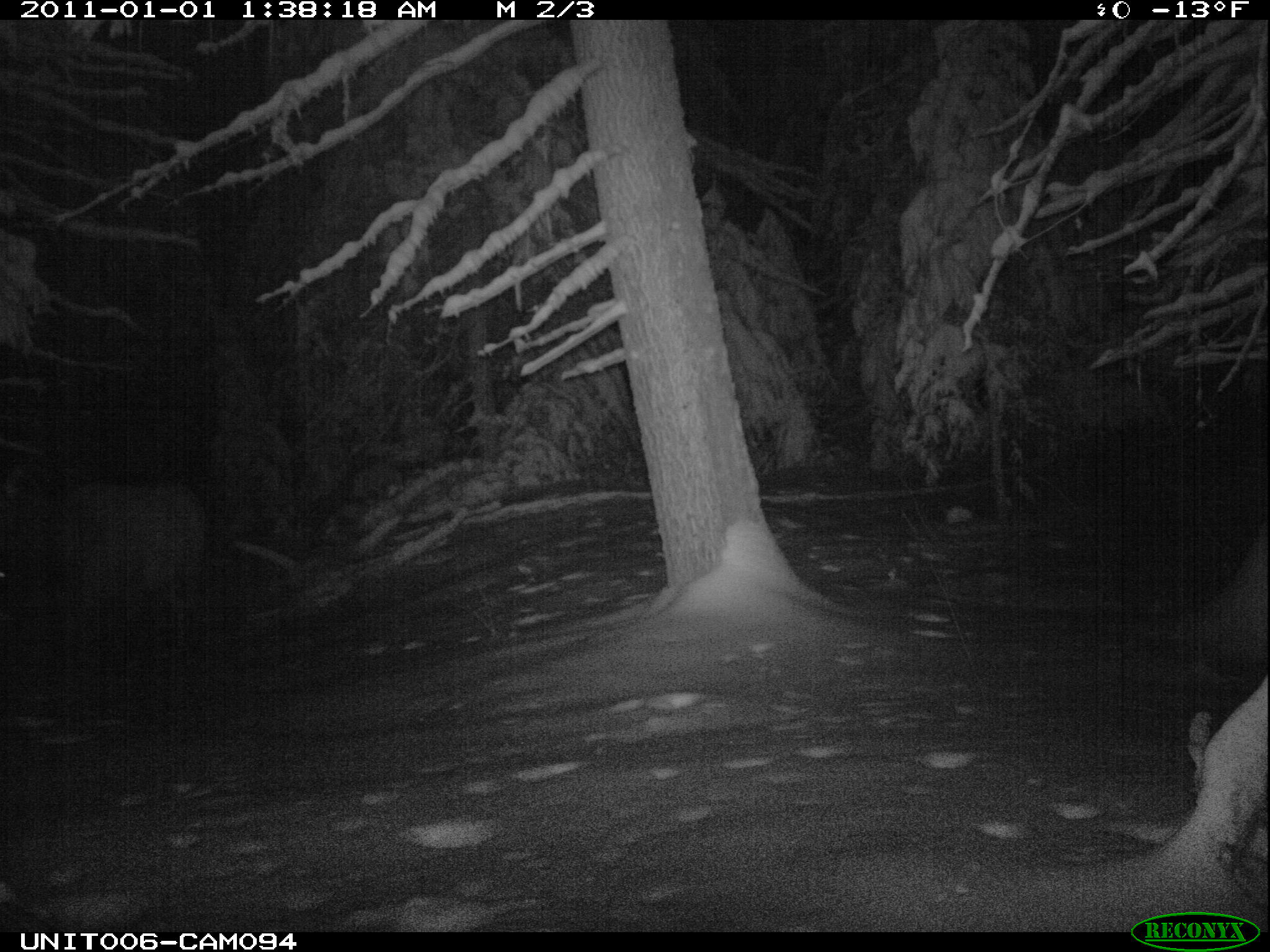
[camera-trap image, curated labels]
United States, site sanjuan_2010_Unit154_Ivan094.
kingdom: Animalia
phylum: Chordata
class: Mammalia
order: Artiodactyla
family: Cervidae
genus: Cervus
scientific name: Cervus elaphus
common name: red deer